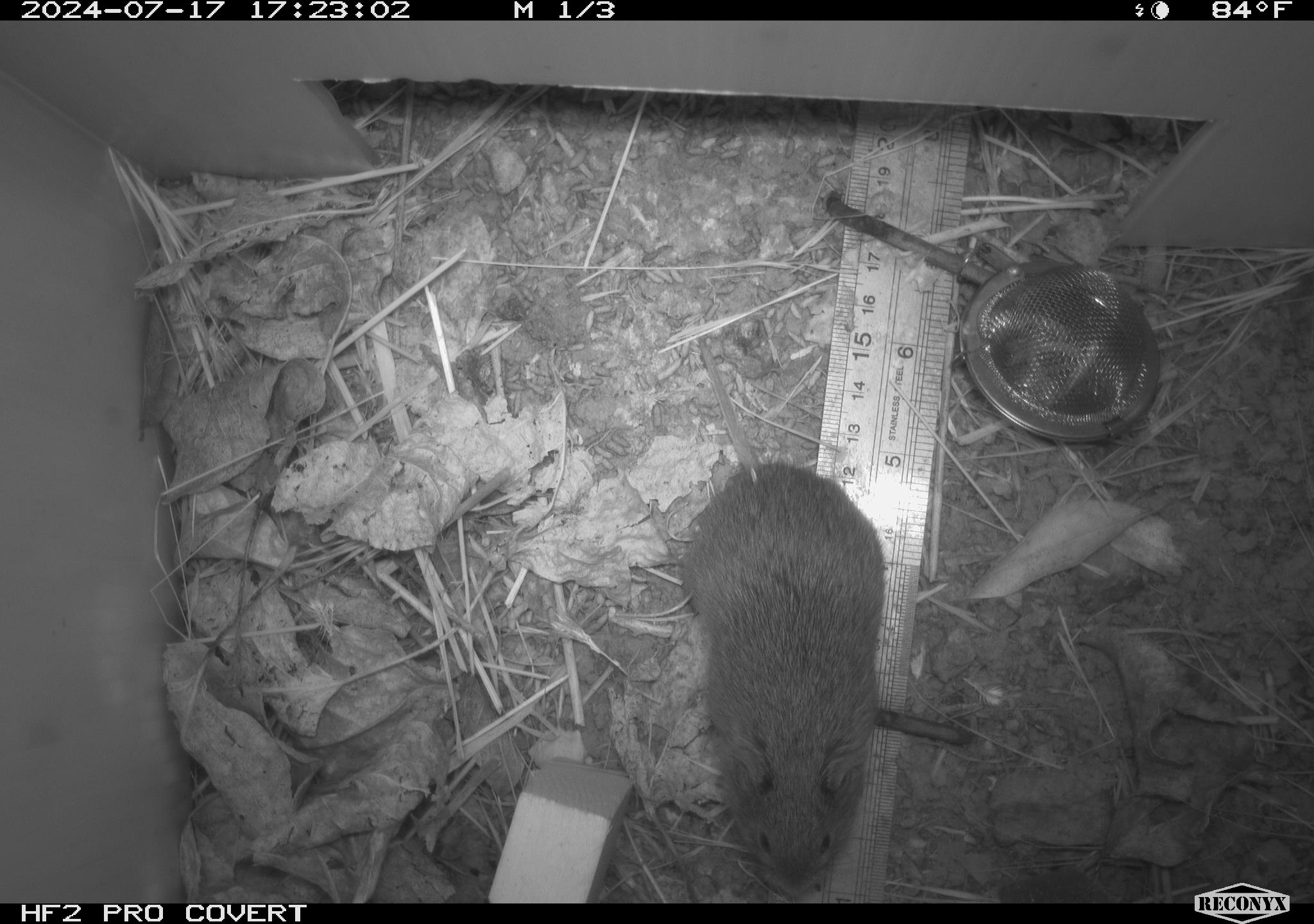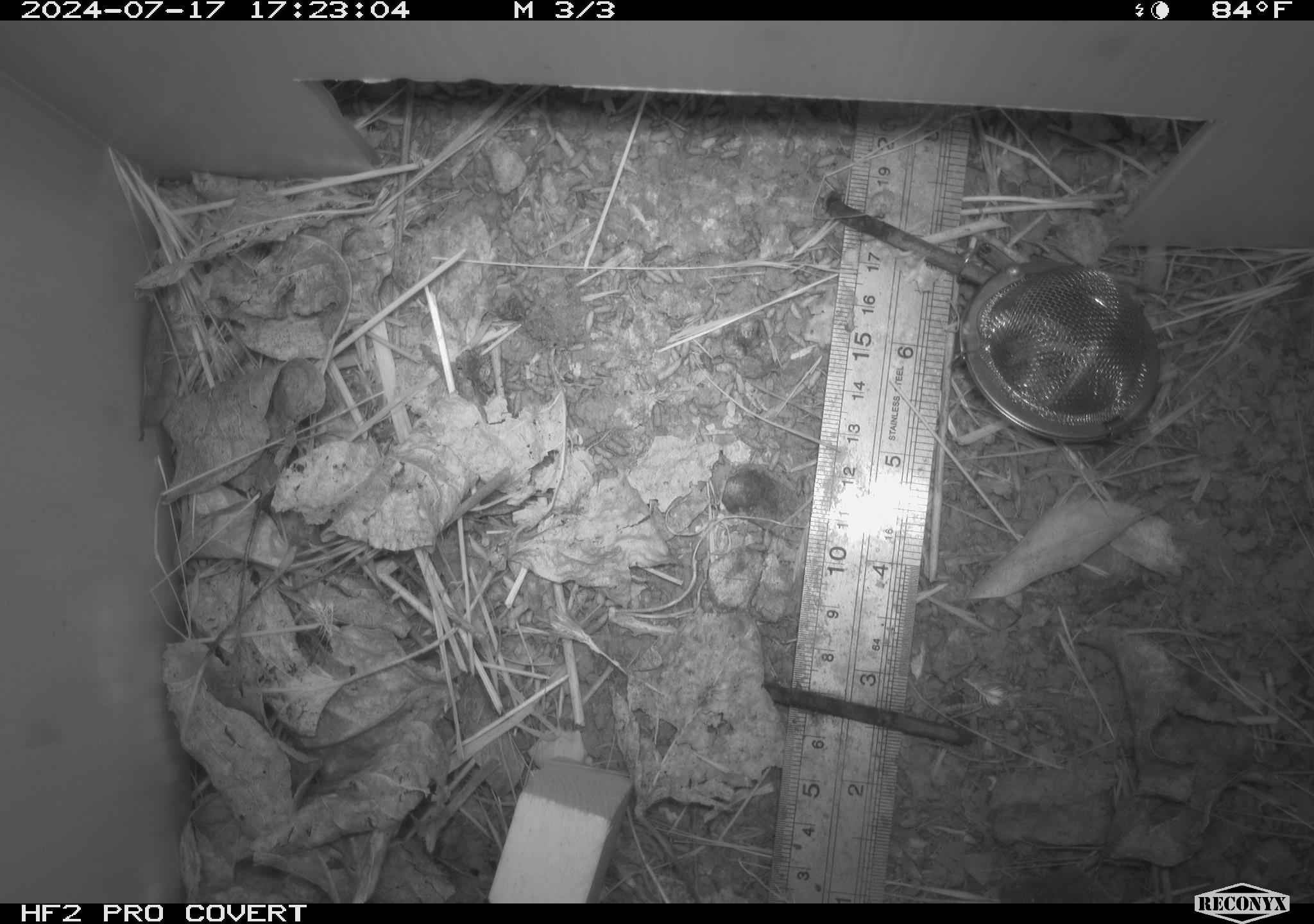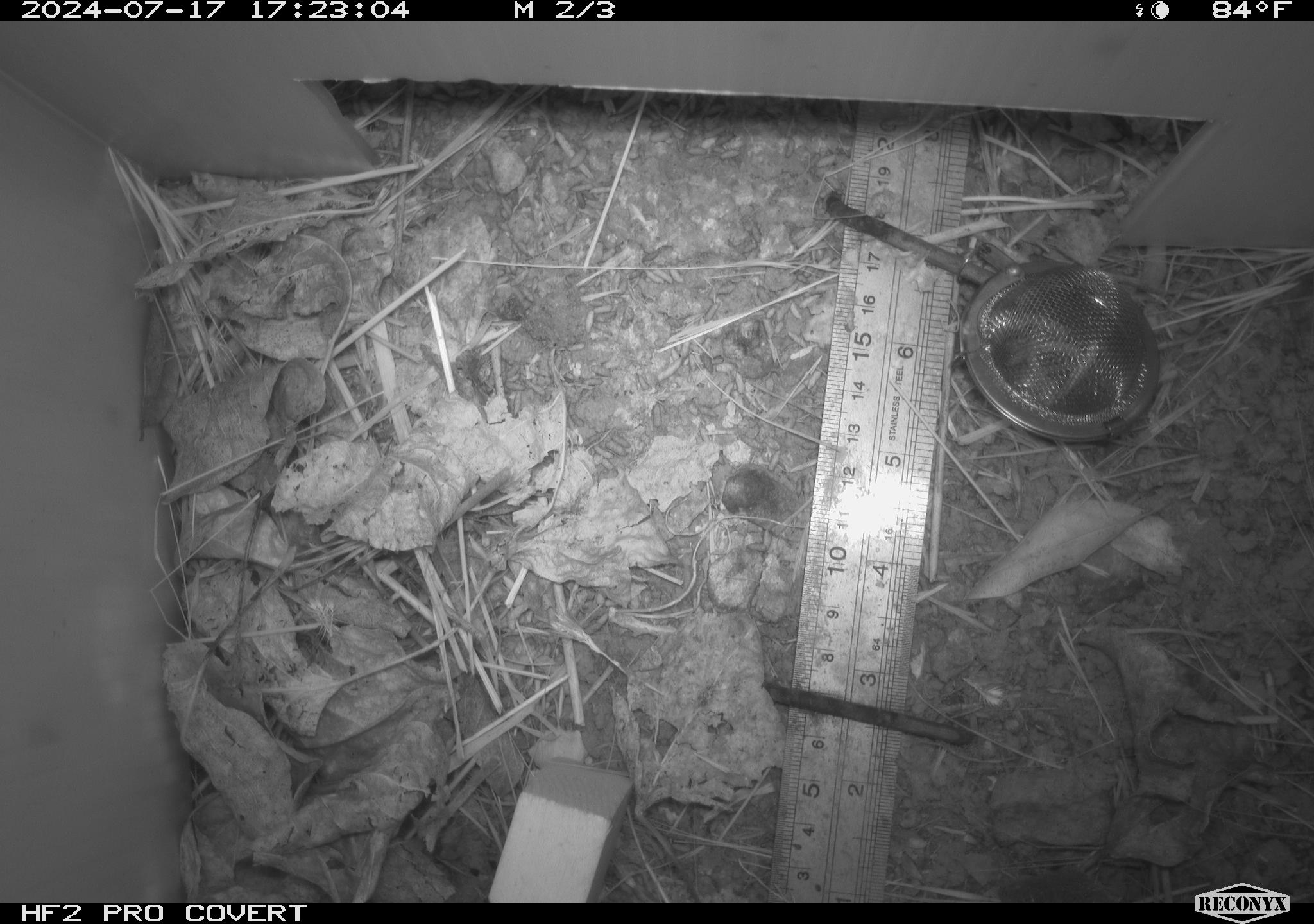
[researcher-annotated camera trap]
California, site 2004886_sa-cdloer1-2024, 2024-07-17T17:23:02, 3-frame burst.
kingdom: Animalia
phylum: Chordata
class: Mammalia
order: Rodentia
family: Cricetidae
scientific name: Arvicolinae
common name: voles, lemmings, and muskrats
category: arvicolinae subfamily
Arvicolinae subfamily (voles, lemmings, and muskrats) (Arvicolinae).